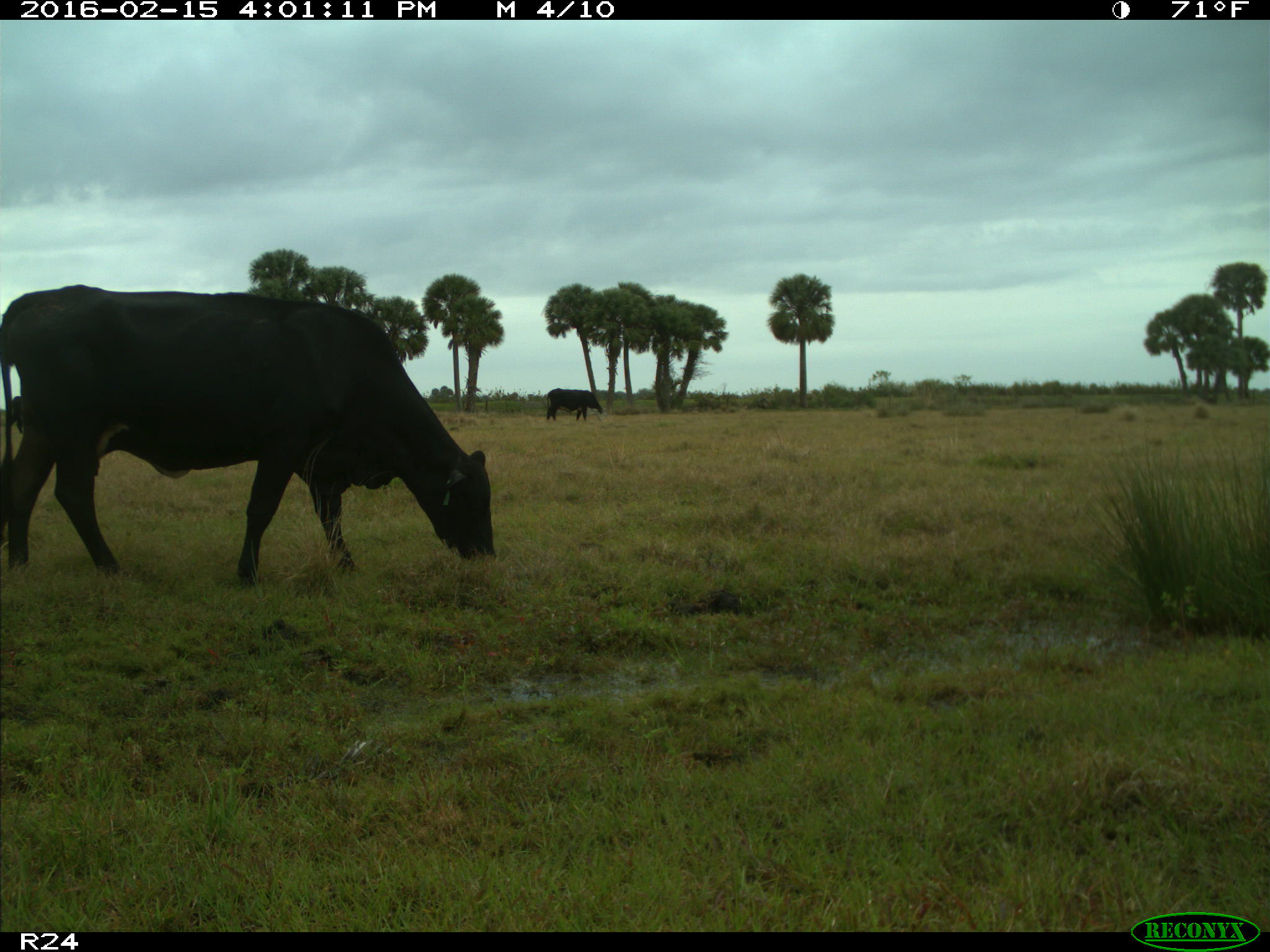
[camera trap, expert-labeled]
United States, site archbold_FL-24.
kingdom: Animalia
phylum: Chordata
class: Mammalia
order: Artiodactyla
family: Bovidae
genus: Bos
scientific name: Bos taurus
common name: domestic cow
Bos taurus (domestic cow).